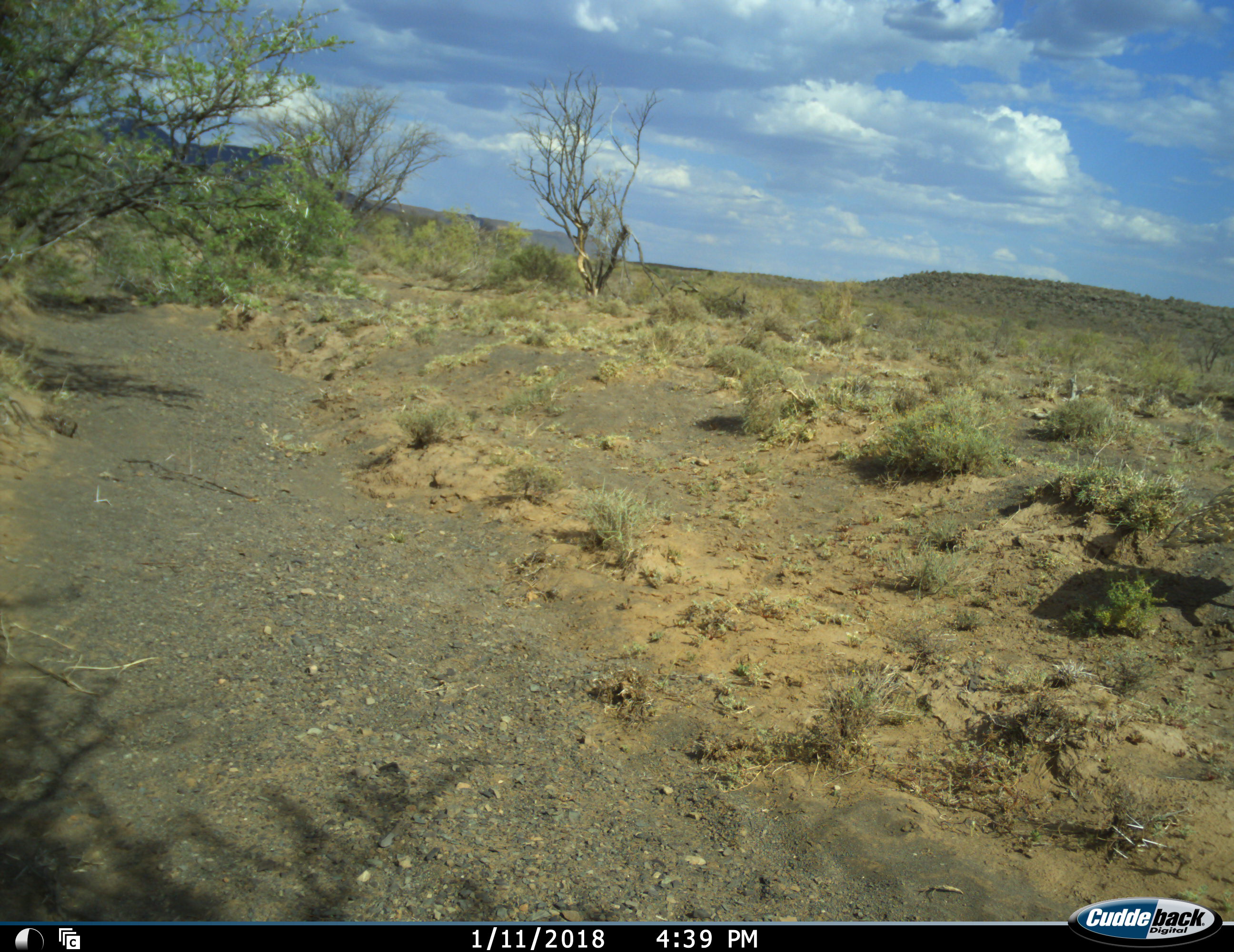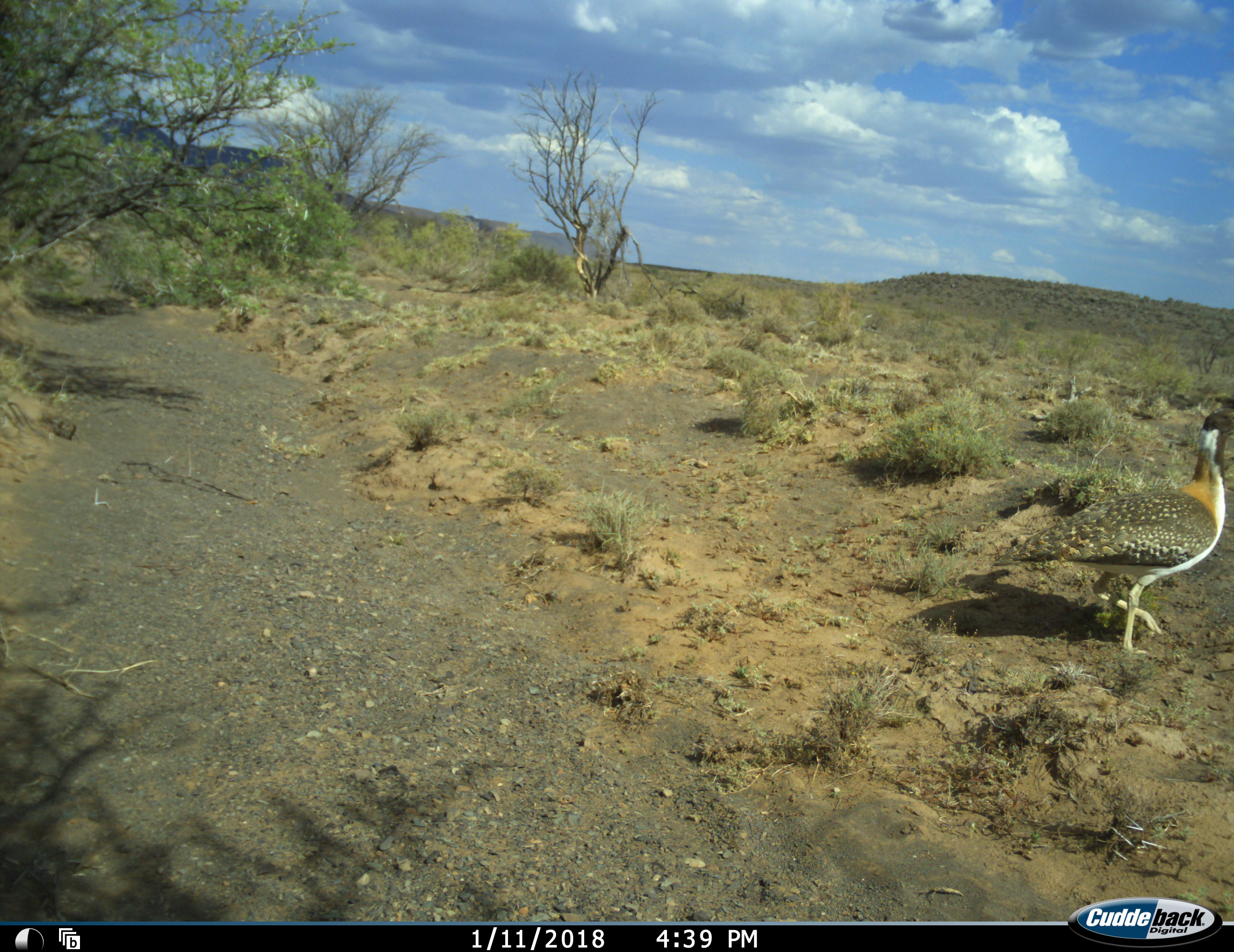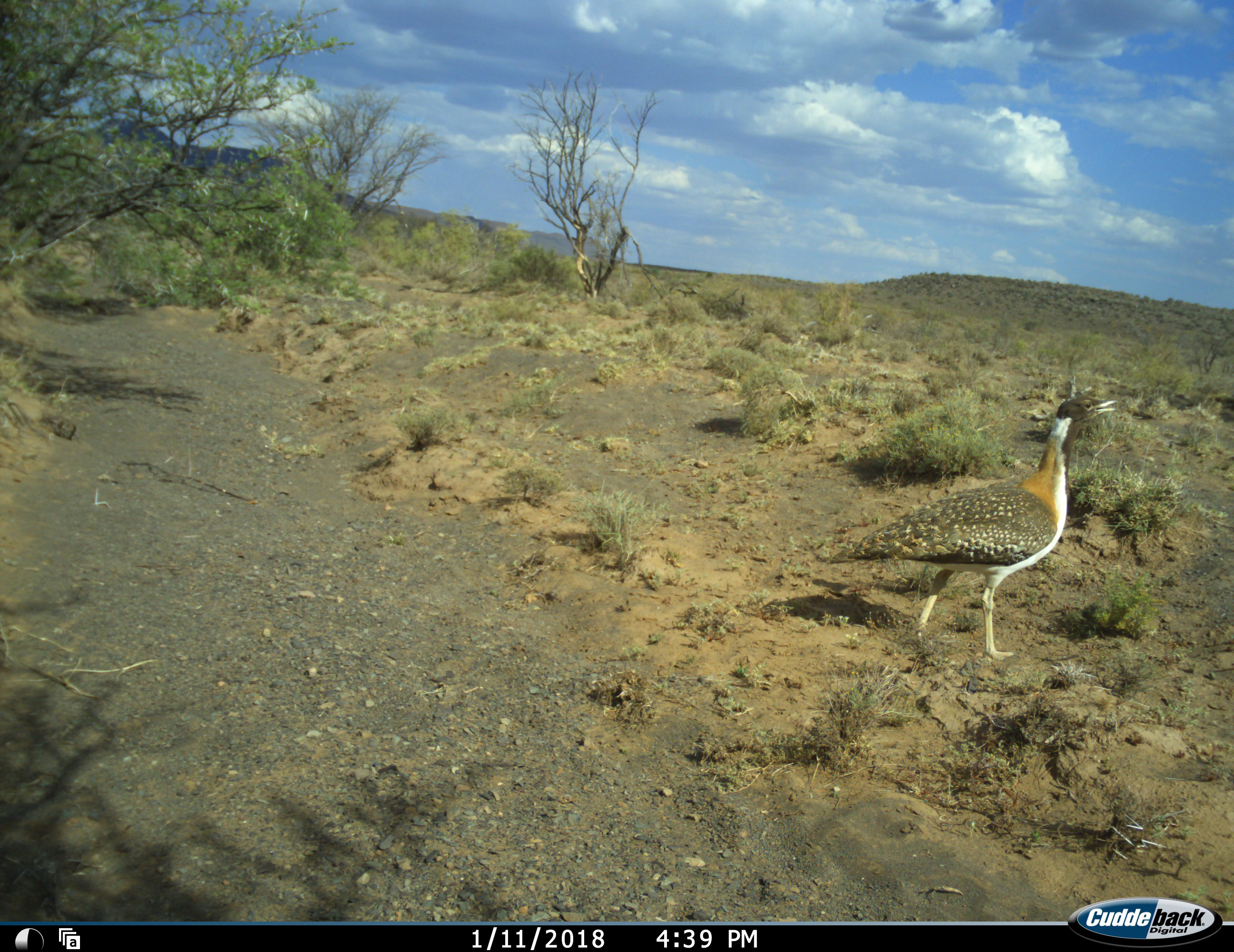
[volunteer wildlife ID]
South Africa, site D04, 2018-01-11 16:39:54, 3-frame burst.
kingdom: Animalia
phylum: Chordata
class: Aves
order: Otidiformes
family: Otididae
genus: Neotis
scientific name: Neotis ludwigii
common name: ludwig's bustard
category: bustardludwigs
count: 1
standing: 0%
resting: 0%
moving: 100%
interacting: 0%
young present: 0%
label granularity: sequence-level